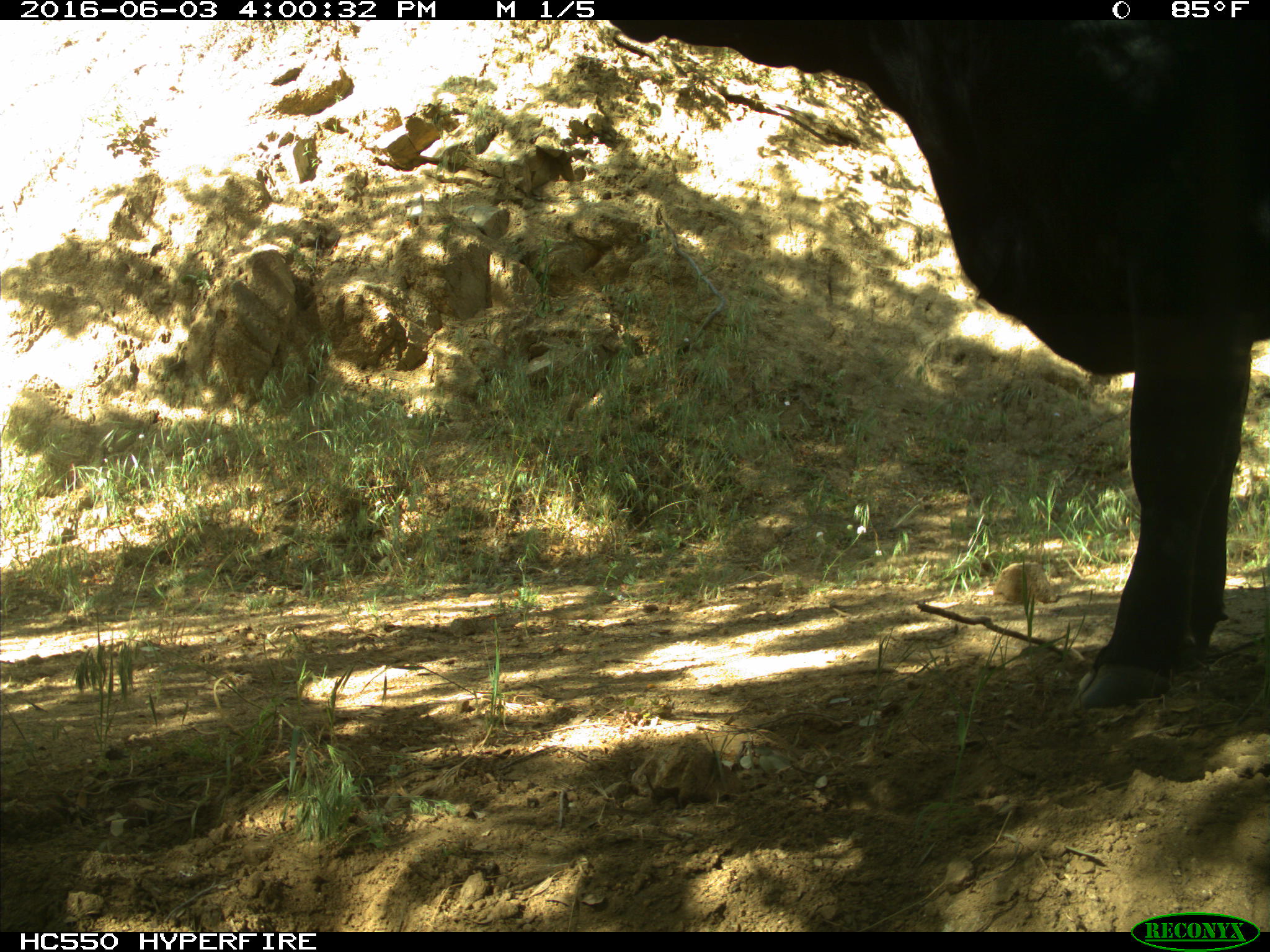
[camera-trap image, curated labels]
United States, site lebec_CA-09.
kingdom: Animalia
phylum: Chordata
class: Mammalia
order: Artiodactyla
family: Bovidae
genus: Bos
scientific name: Bos taurus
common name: domestic cow